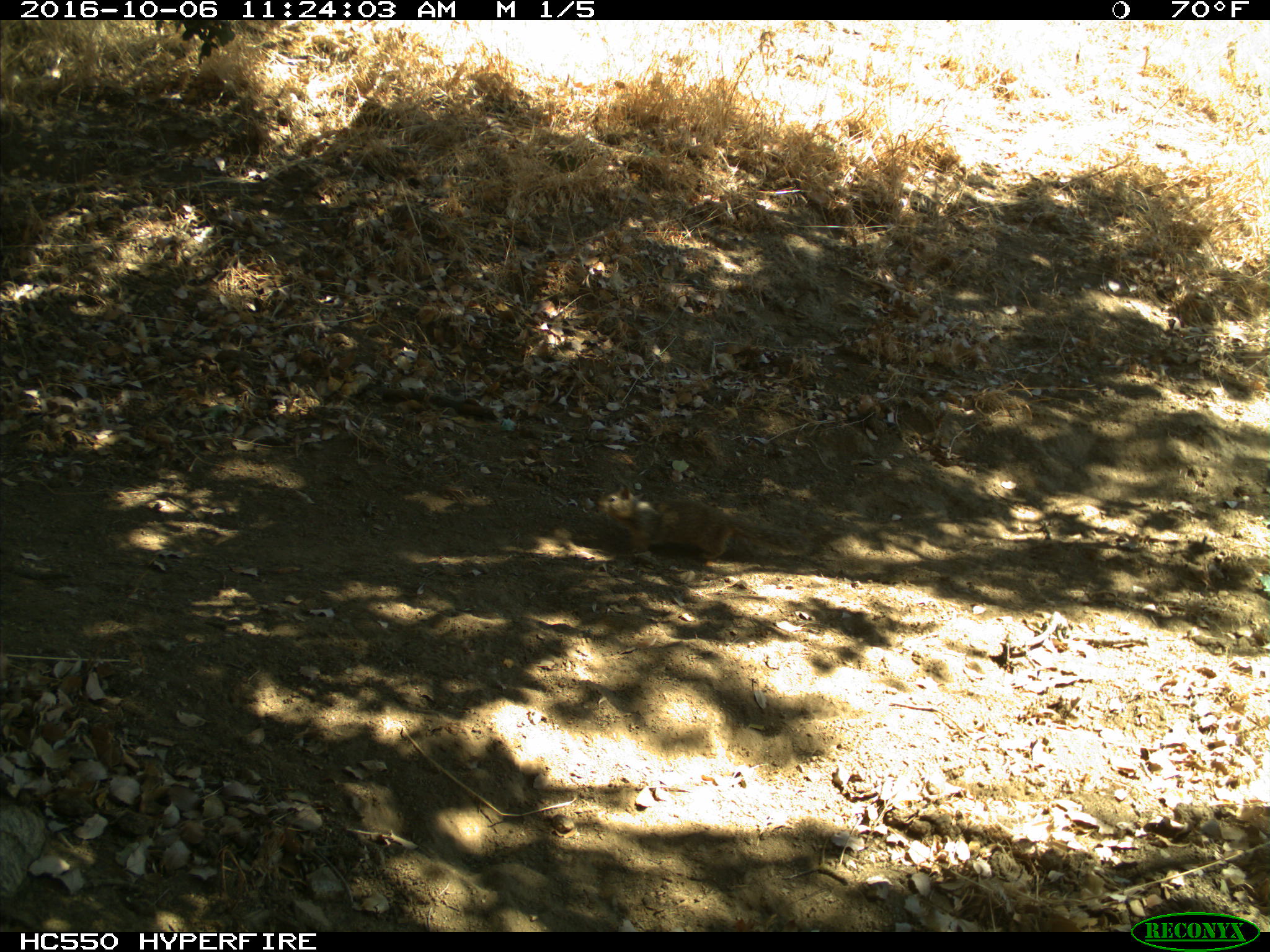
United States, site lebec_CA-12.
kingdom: Animalia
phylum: Chordata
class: Mammalia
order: Rodentia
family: Sciuridae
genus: Otospermophilus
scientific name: Otospermophilus beecheyi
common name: california ground squirrel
Otospermophilus beecheyi (california ground squirrel).